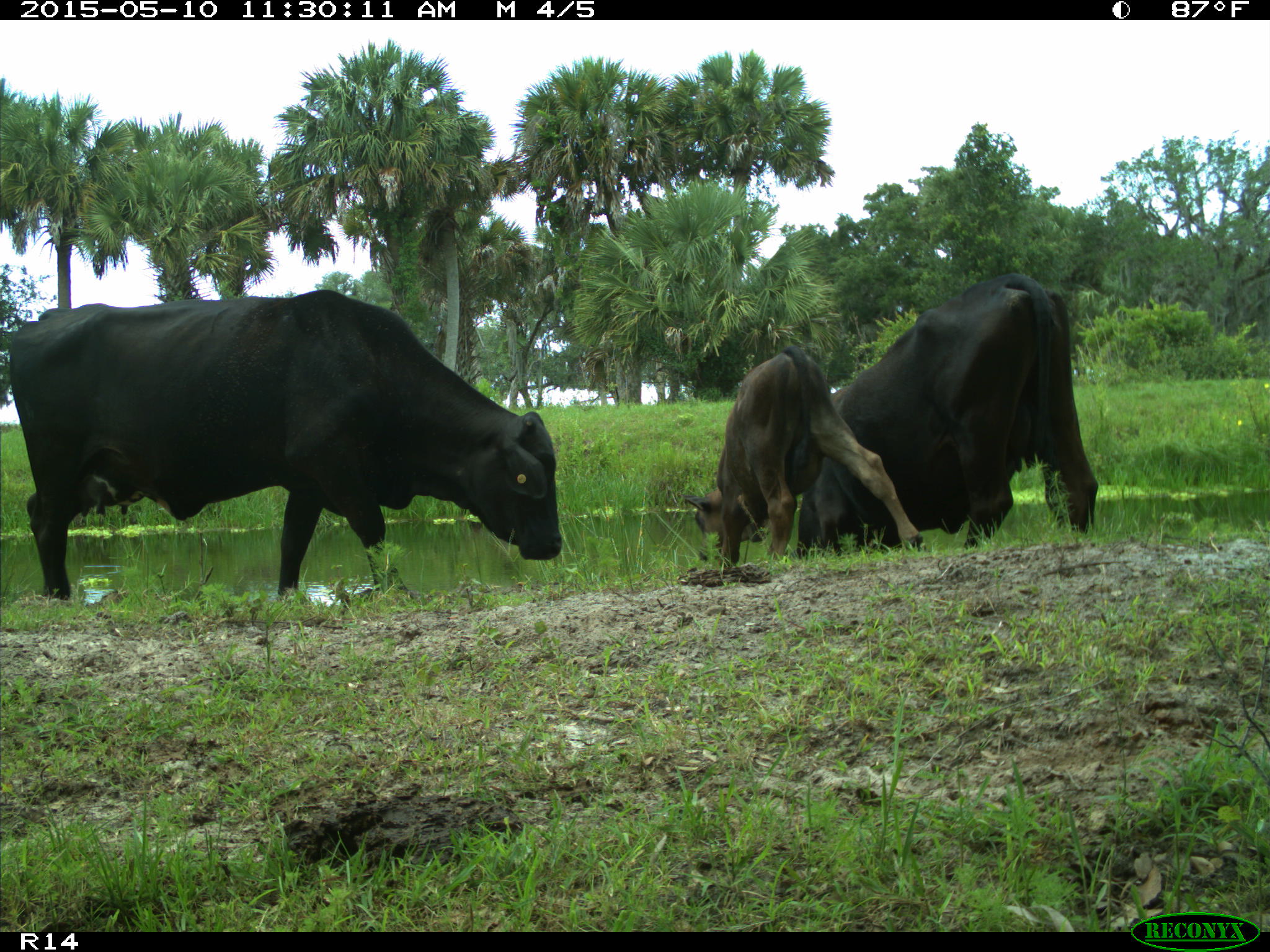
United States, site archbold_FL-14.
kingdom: Animalia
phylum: Chordata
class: Mammalia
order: Artiodactyla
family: Bovidae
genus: Bos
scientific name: Bos taurus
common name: domestic cow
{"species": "Bos taurus (domestic cow)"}